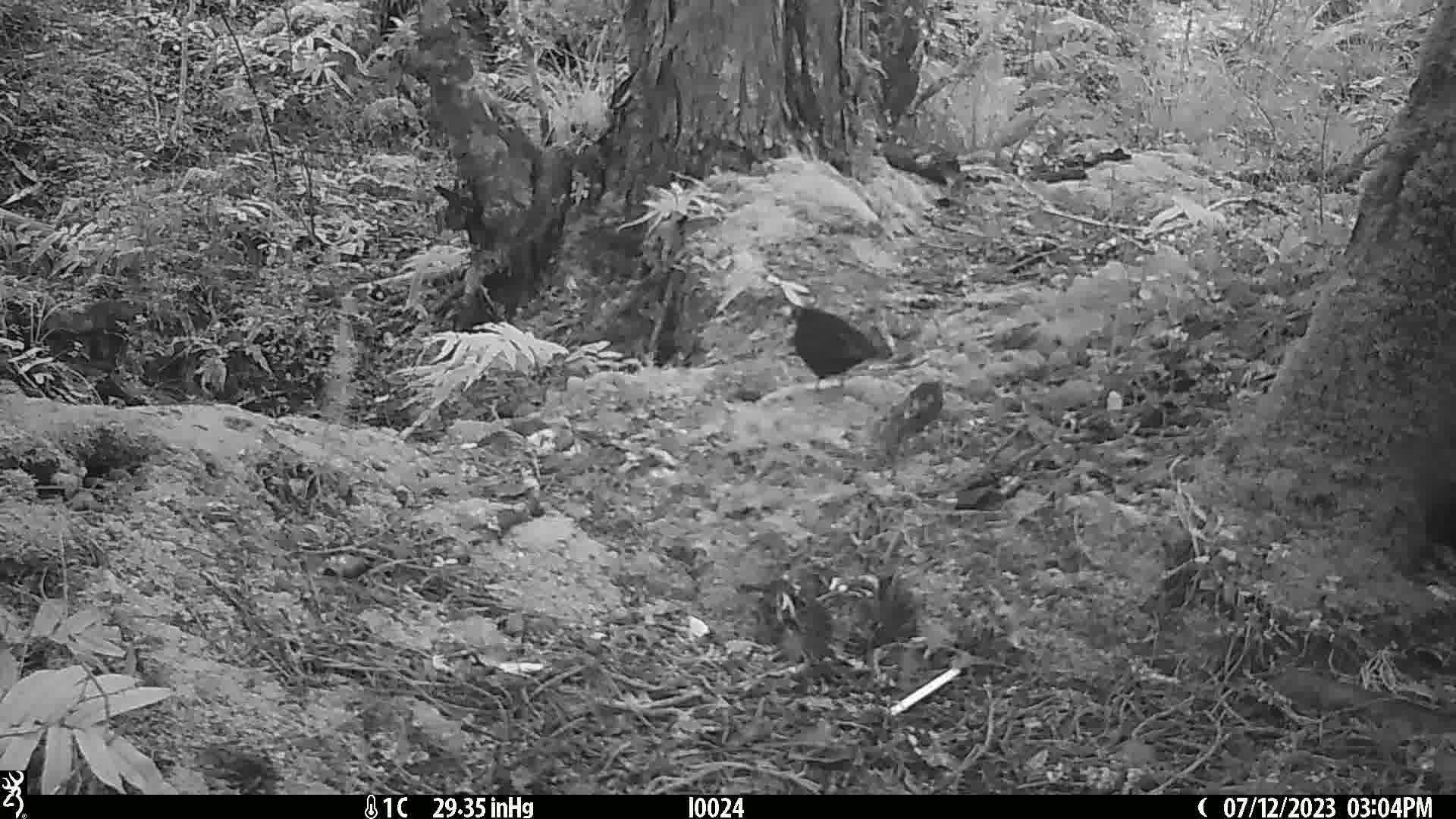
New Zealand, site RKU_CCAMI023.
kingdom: Animalia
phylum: Chordata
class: Aves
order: Passeriformes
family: Turdidae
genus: Turdus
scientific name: Turdus merula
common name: eurasian blackbird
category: blackbird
Blackbird (eurasian blackbird) (Turdus merula).